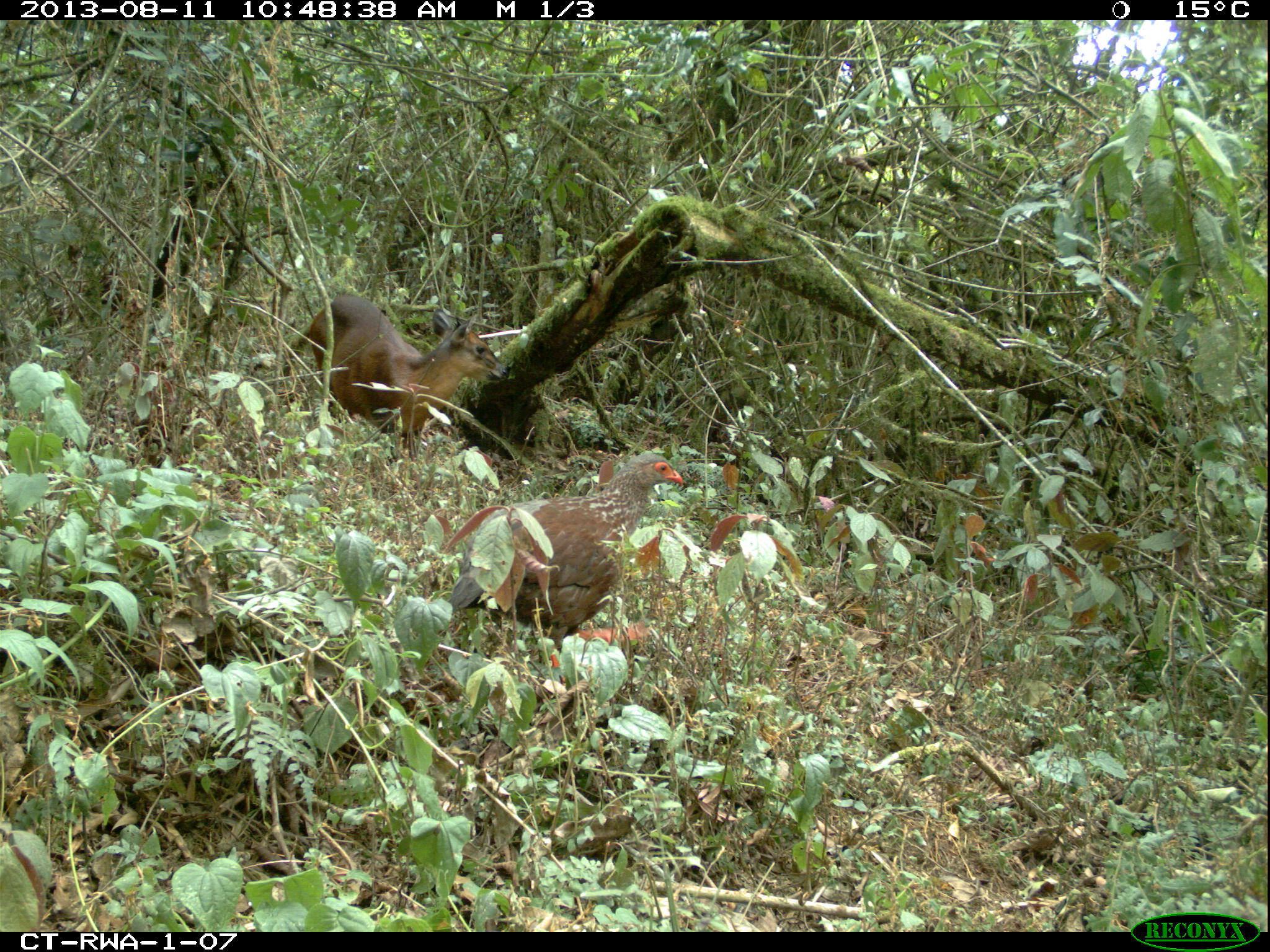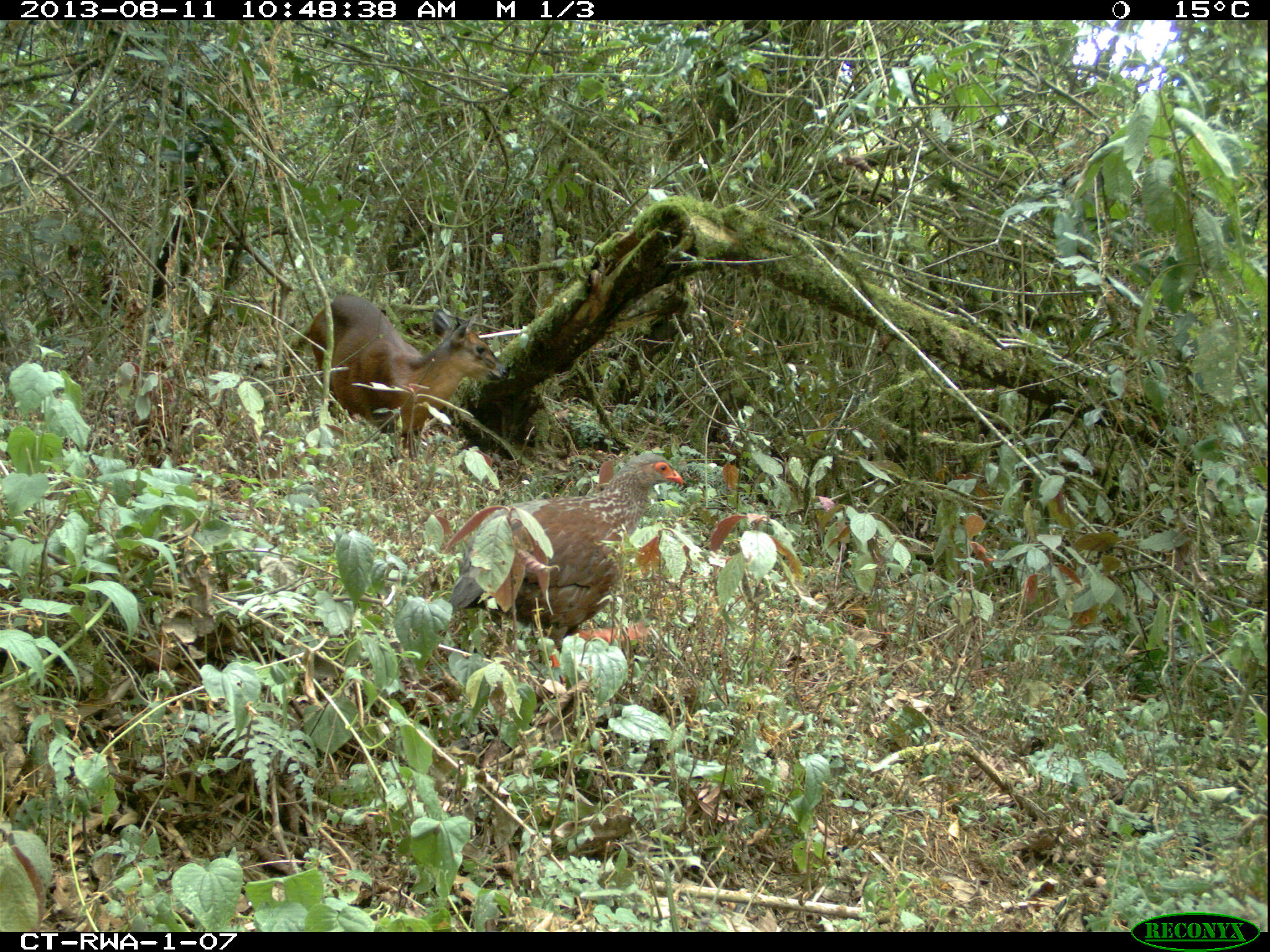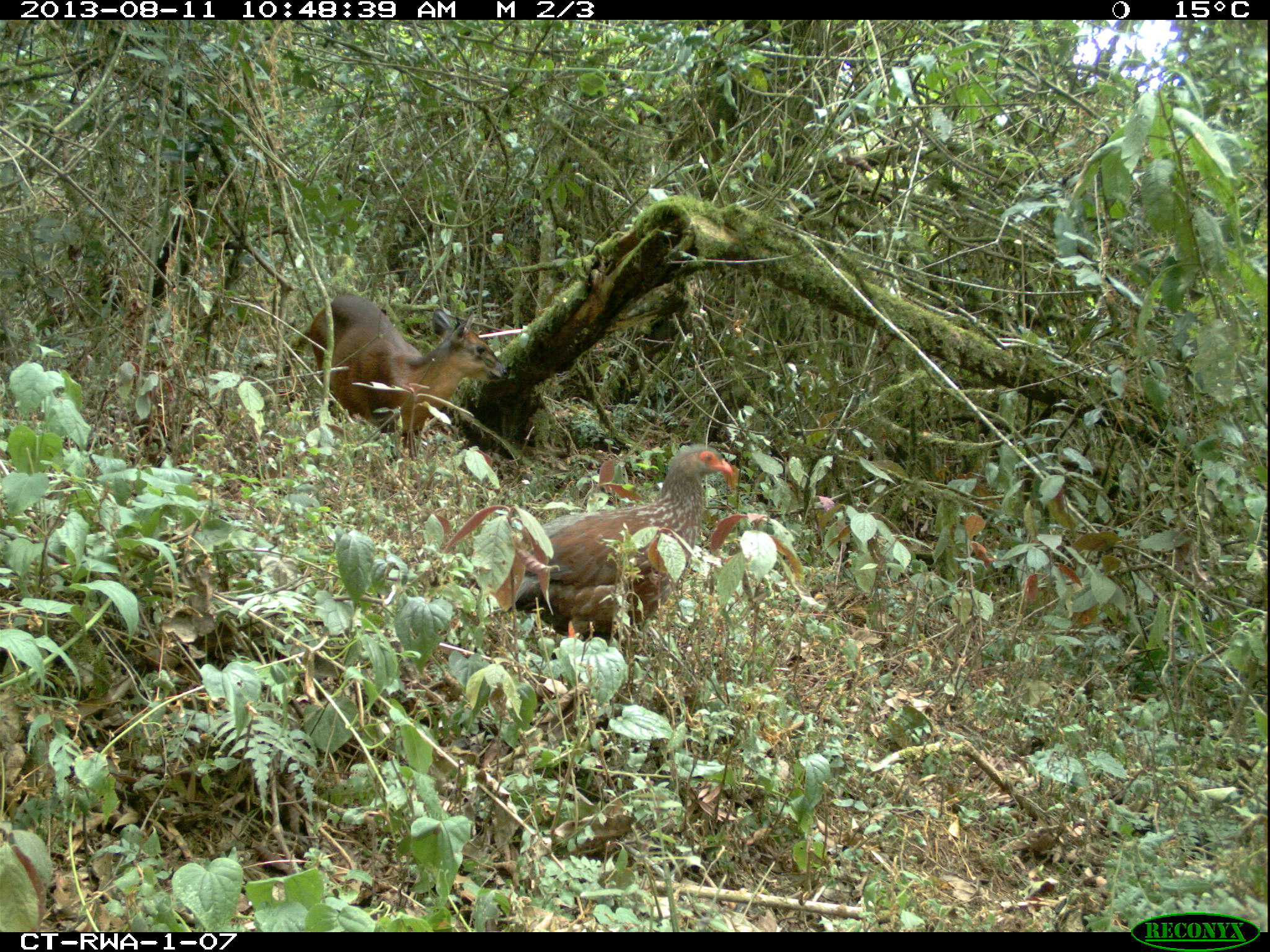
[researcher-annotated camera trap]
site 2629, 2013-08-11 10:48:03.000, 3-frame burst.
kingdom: Animalia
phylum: Chordata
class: Aves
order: Galliformes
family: Phasianidae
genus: Pternistis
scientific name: Pternistis nobilis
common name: handsome francolin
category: francolinus nobilis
Francolinus nobilis (handsome francolin) (Pternistis nobilis), count 1.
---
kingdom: Animalia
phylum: Chordata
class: Mammalia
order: Artiodactyla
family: Bovidae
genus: Cephalophus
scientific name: Cephalophus nigrifrons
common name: black-fronted duiker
Cephalophus nigrifrons (black-fronted duiker), count 1.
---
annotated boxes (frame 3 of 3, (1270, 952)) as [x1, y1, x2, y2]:
francolinus nobilis: [430, 441, 734, 637]; [303, 293, 509, 492]